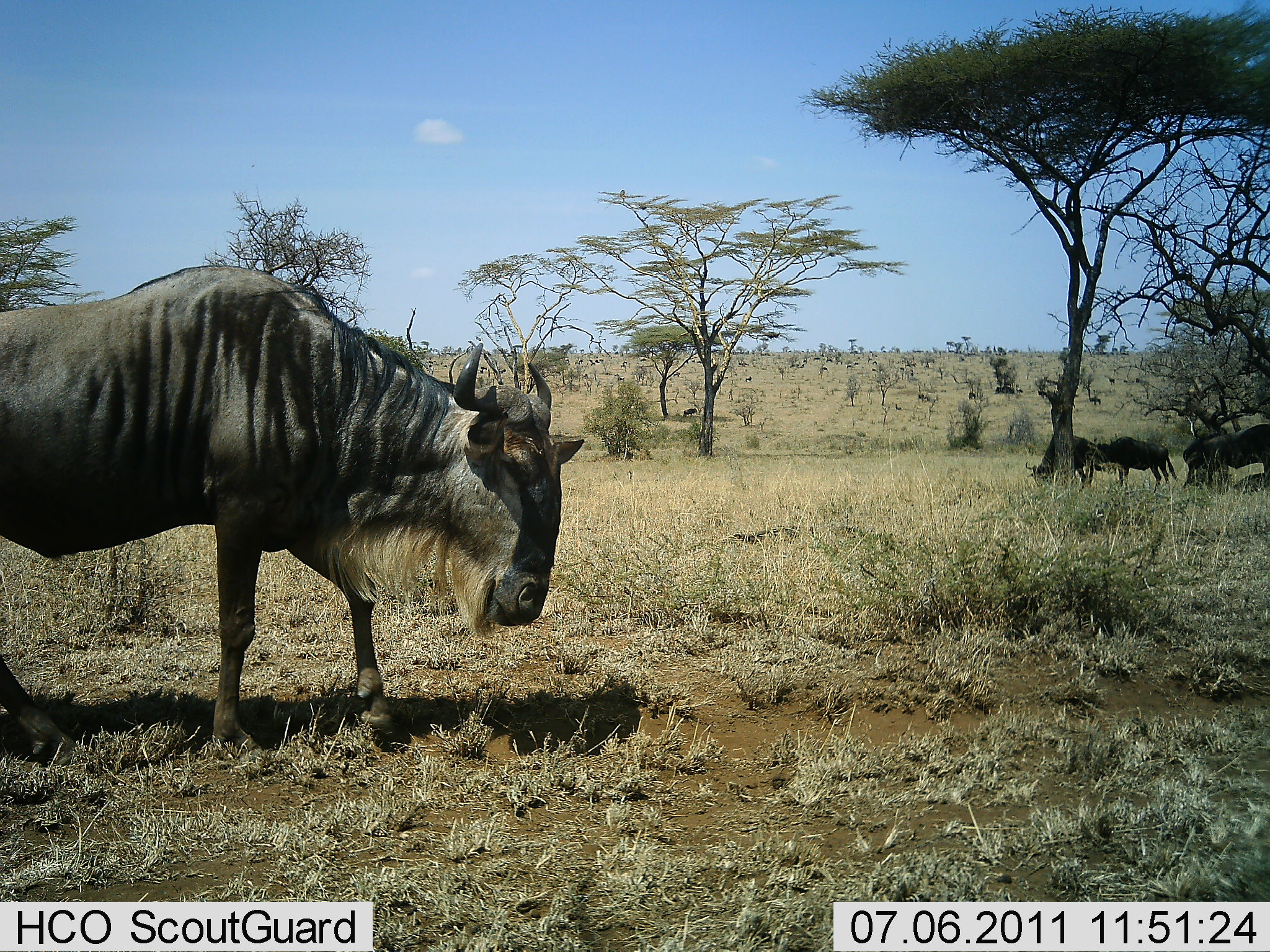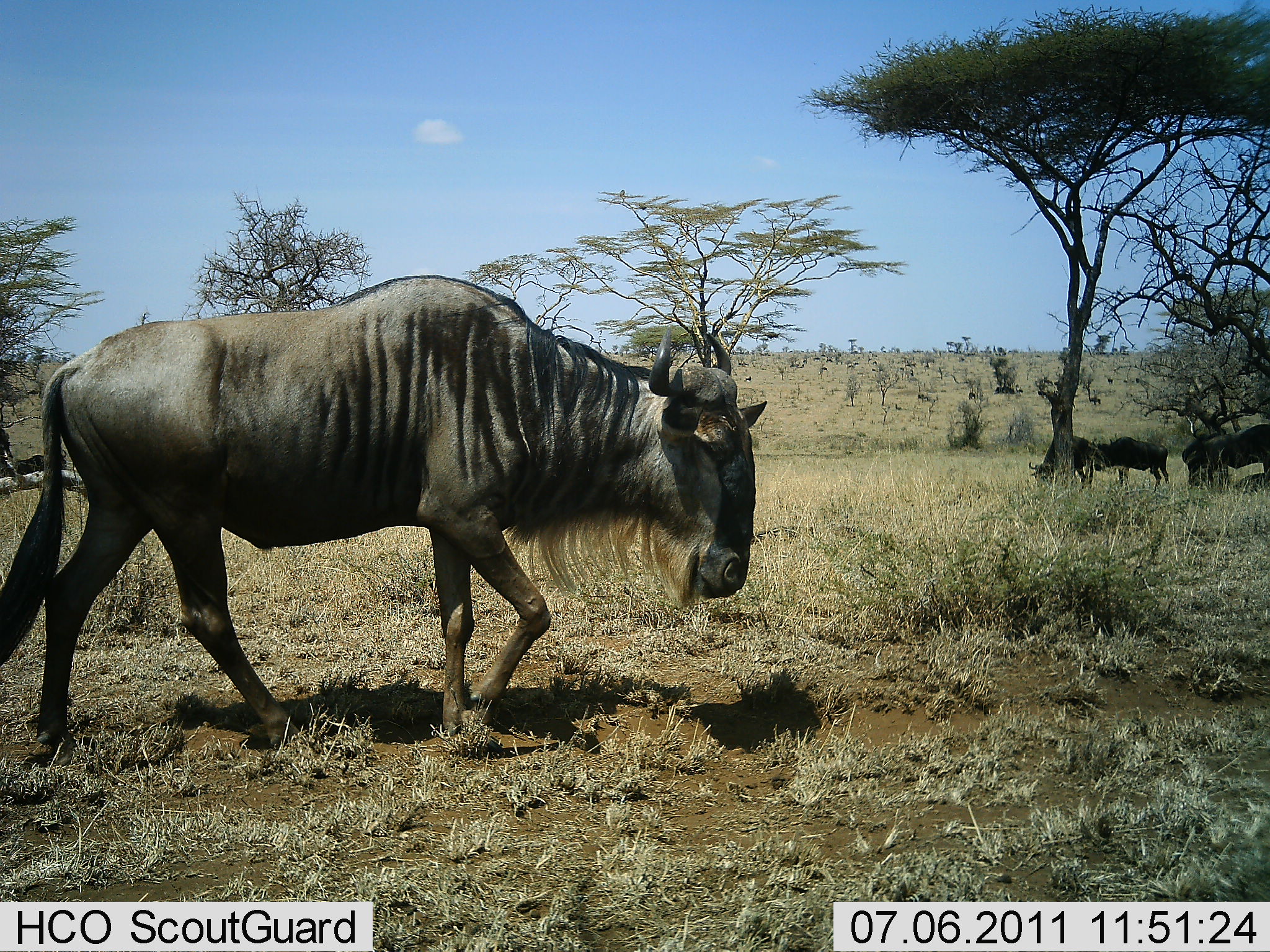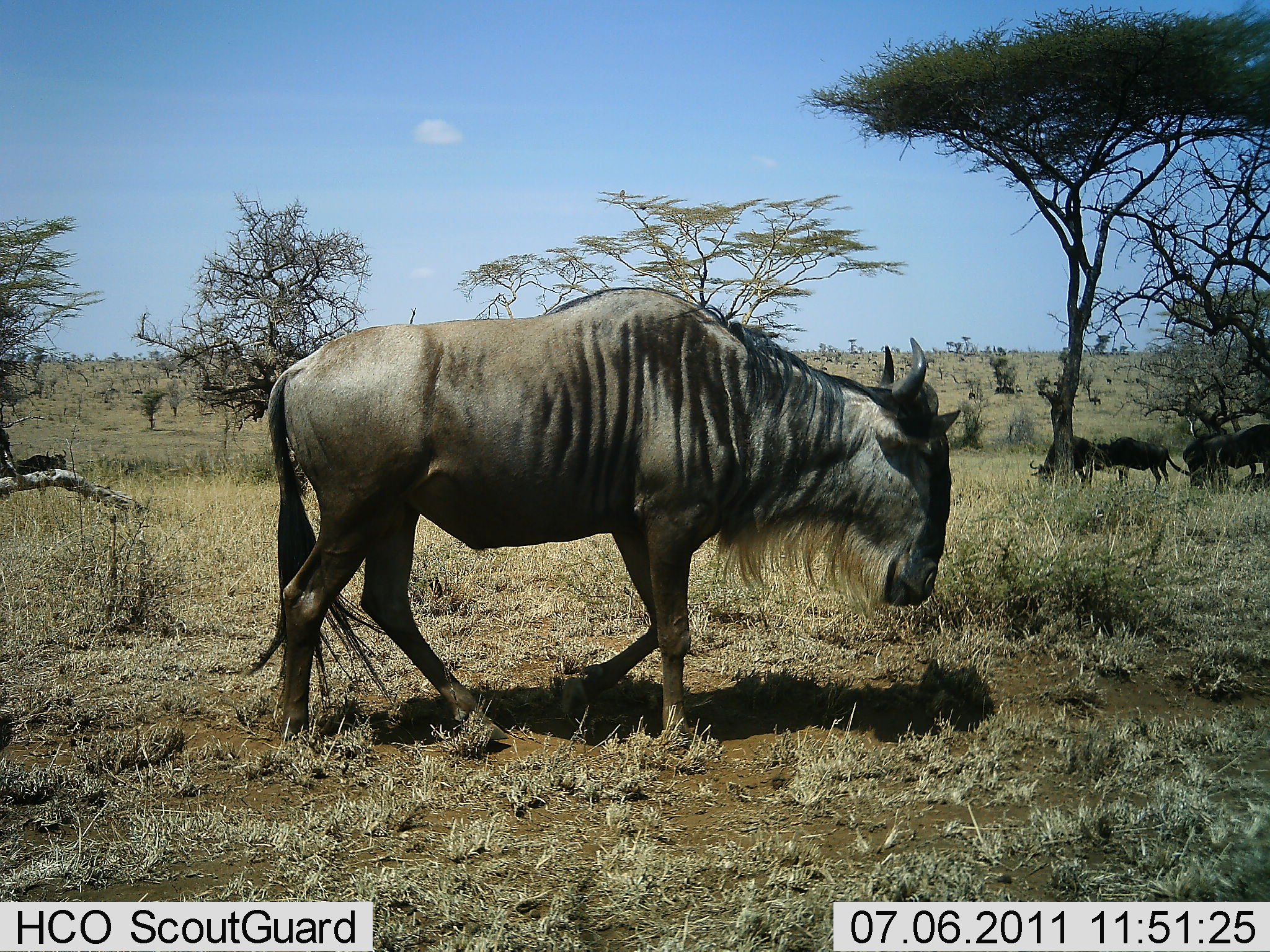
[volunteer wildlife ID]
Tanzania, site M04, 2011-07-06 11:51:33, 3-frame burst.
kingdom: Animalia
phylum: Chordata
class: Mammalia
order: Artiodactyla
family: Bovidae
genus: Connochaetes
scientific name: Connochaetes taurinus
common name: blue wildebeest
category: wildebeest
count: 5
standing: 36%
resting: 27%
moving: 100%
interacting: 9%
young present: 0%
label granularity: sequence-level